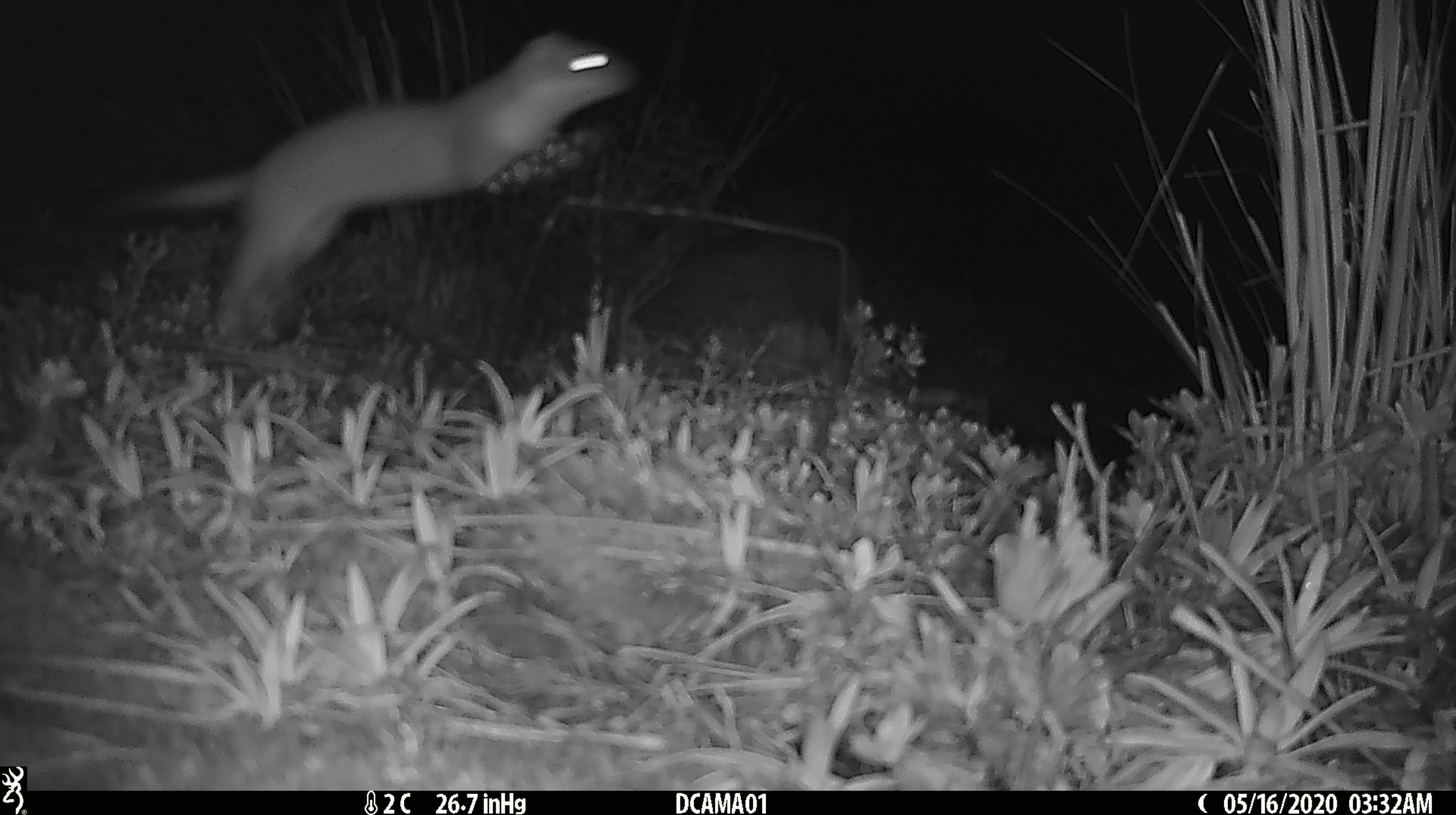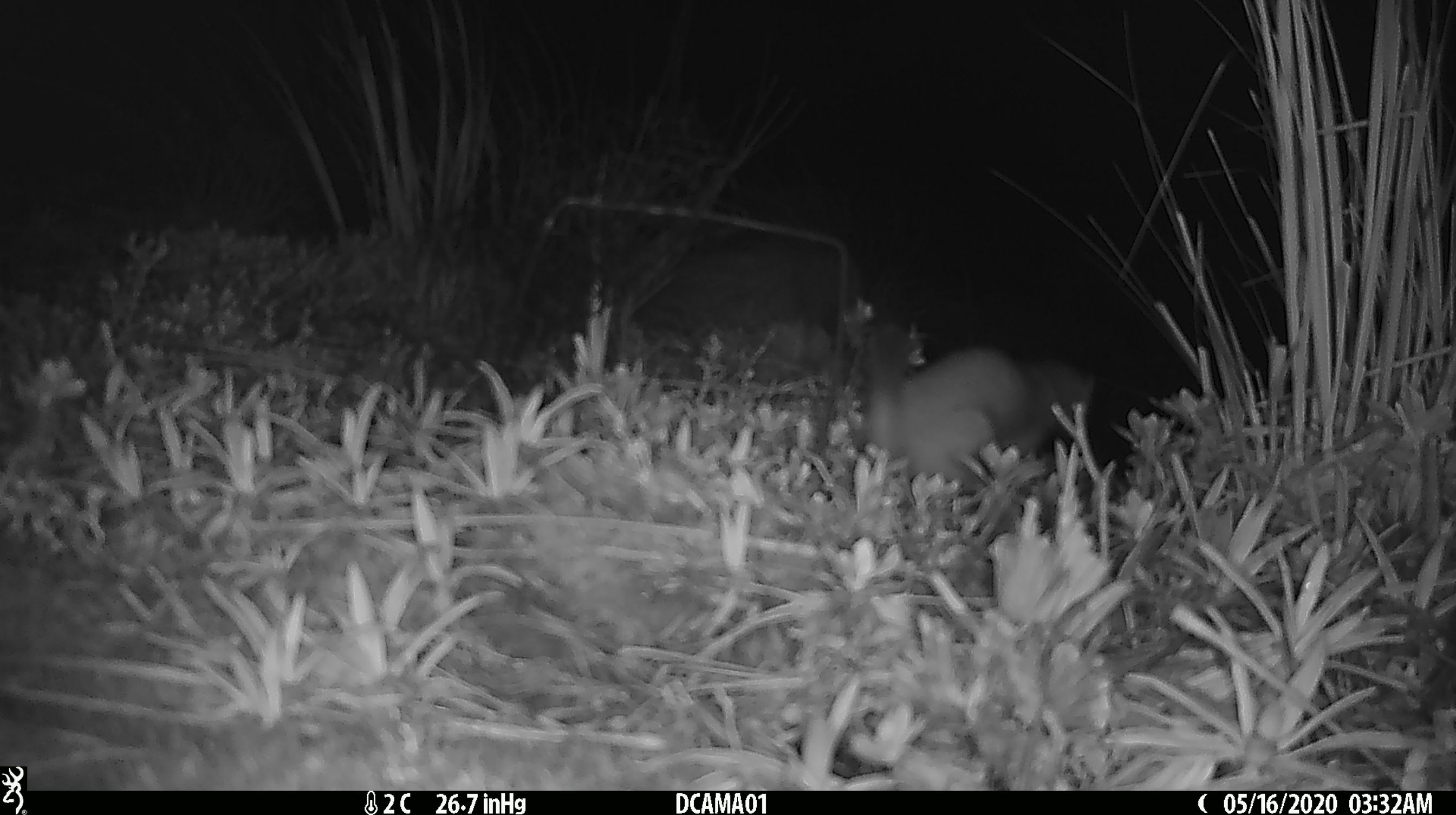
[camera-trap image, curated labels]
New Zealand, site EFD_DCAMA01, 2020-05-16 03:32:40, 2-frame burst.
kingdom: Animalia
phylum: Chordata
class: Mammalia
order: Carnivora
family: Mustelidae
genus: Mustela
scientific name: Mustela erminea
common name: stoat